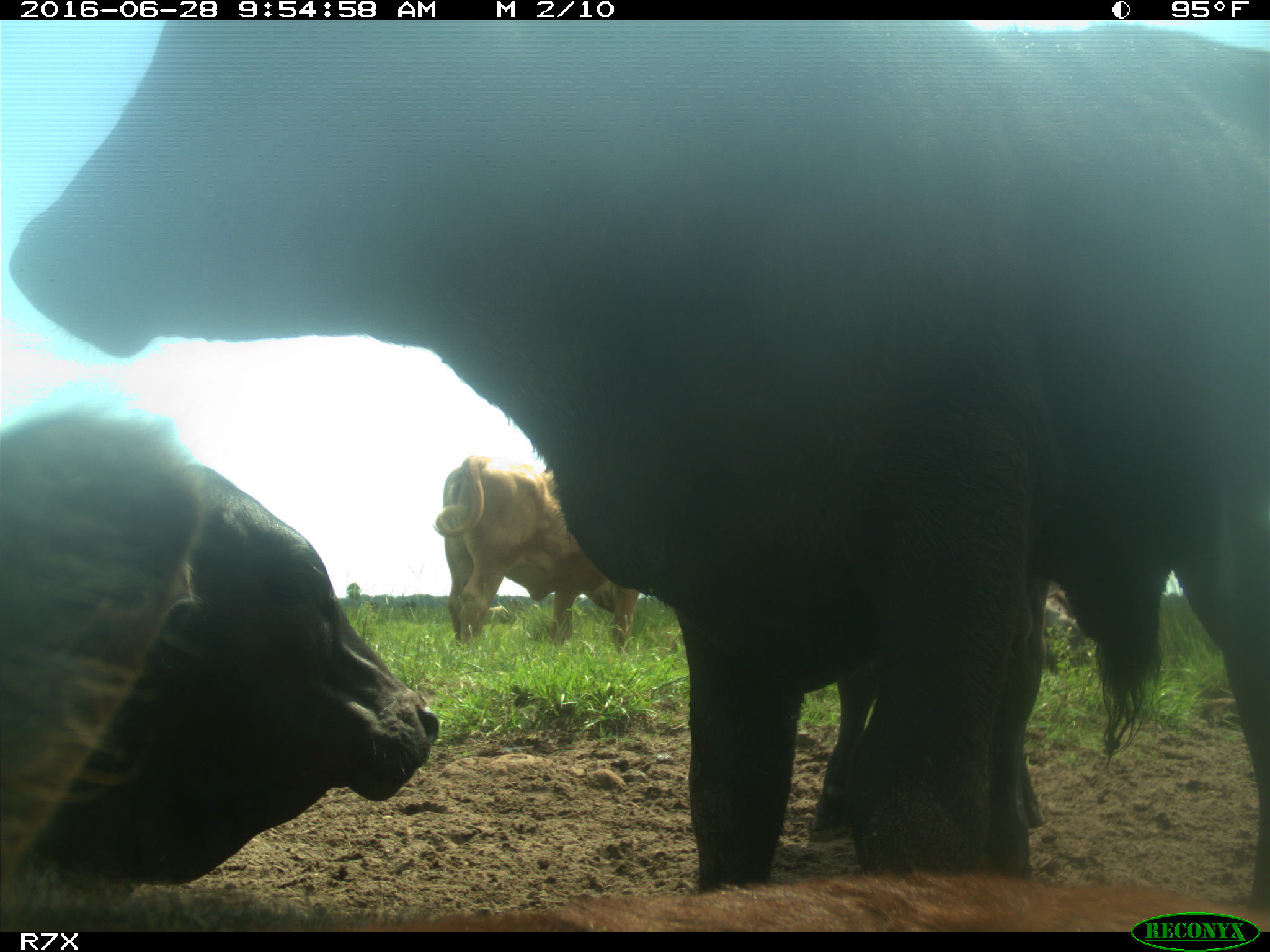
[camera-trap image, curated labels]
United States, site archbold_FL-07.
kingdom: Animalia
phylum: Chordata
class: Mammalia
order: Artiodactyla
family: Bovidae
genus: Bos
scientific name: Bos taurus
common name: domestic cow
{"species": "Bos taurus (domestic cow)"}